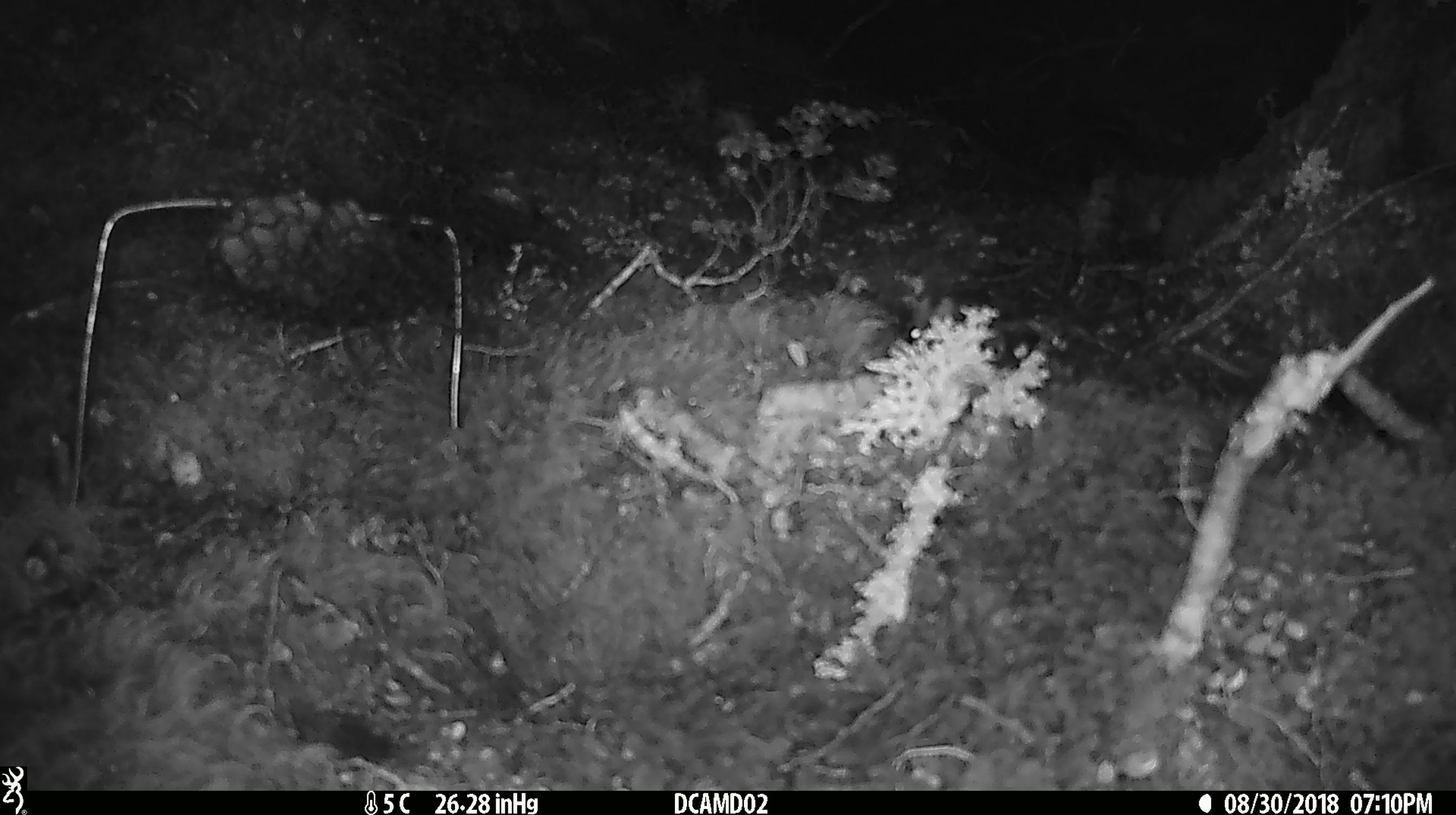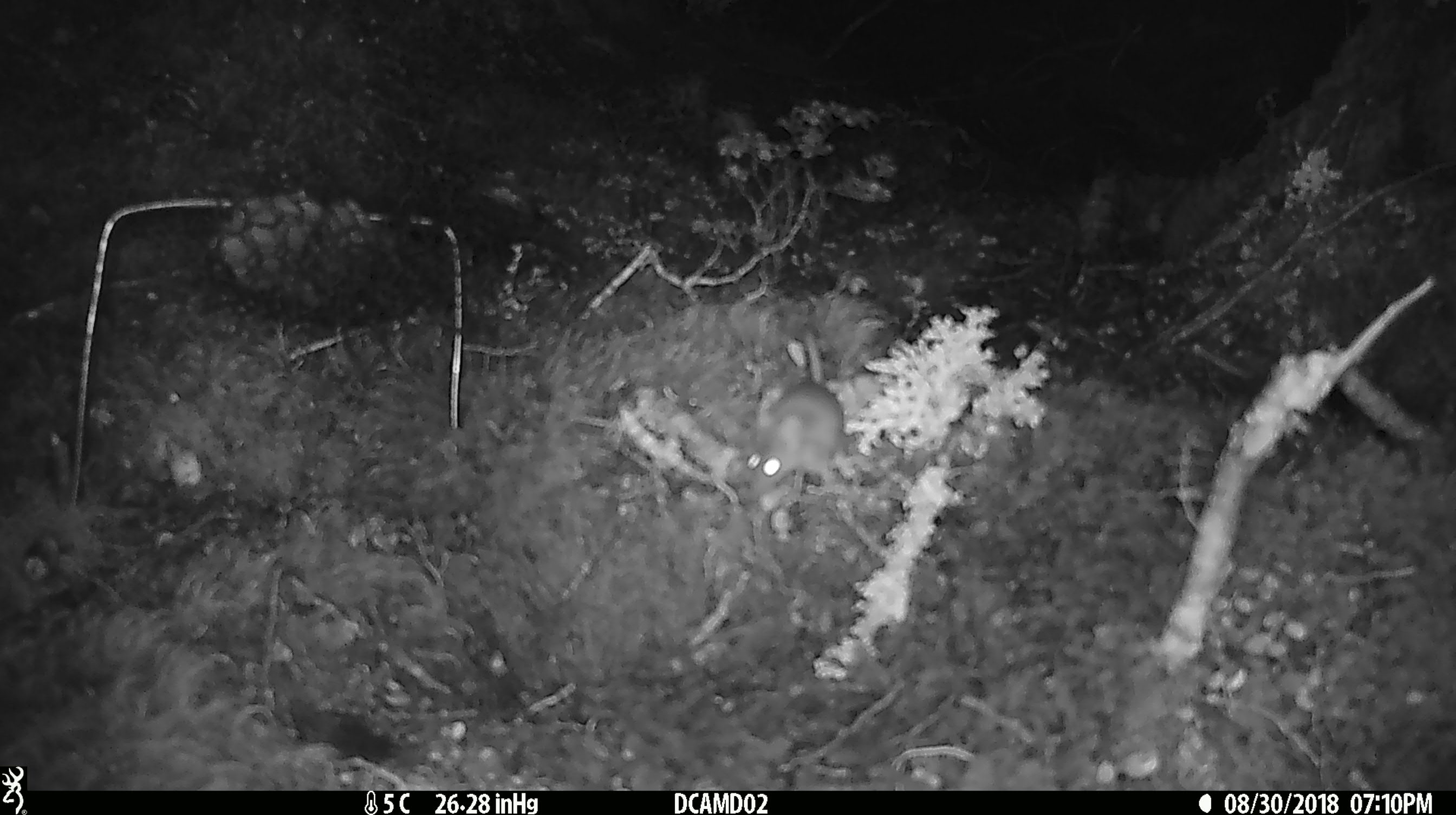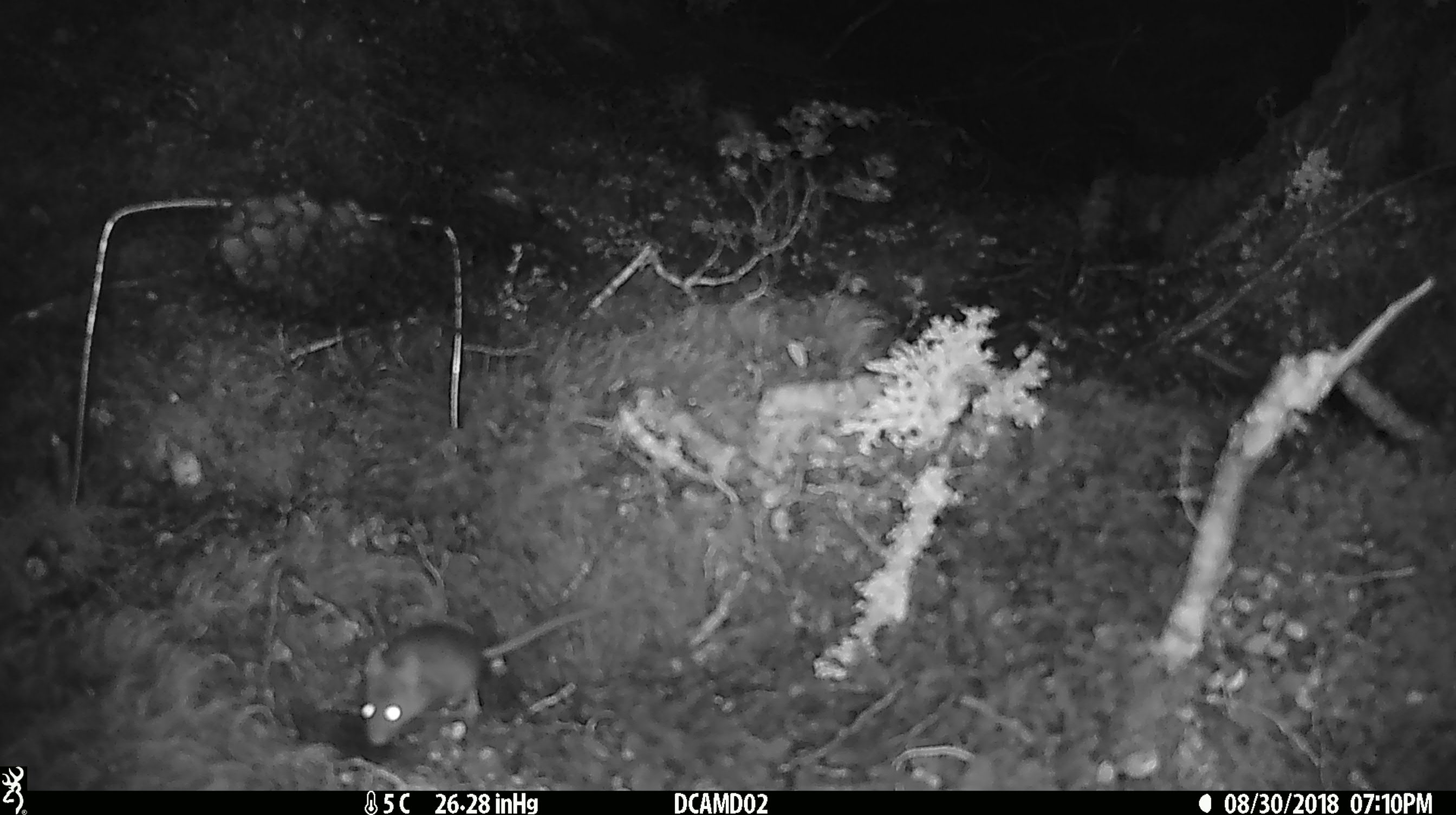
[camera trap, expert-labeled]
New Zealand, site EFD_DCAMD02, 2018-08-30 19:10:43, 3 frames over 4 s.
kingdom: Animalia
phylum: Chordata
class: Mammalia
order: Rodentia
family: Muridae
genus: Mus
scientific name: Mus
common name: mouse